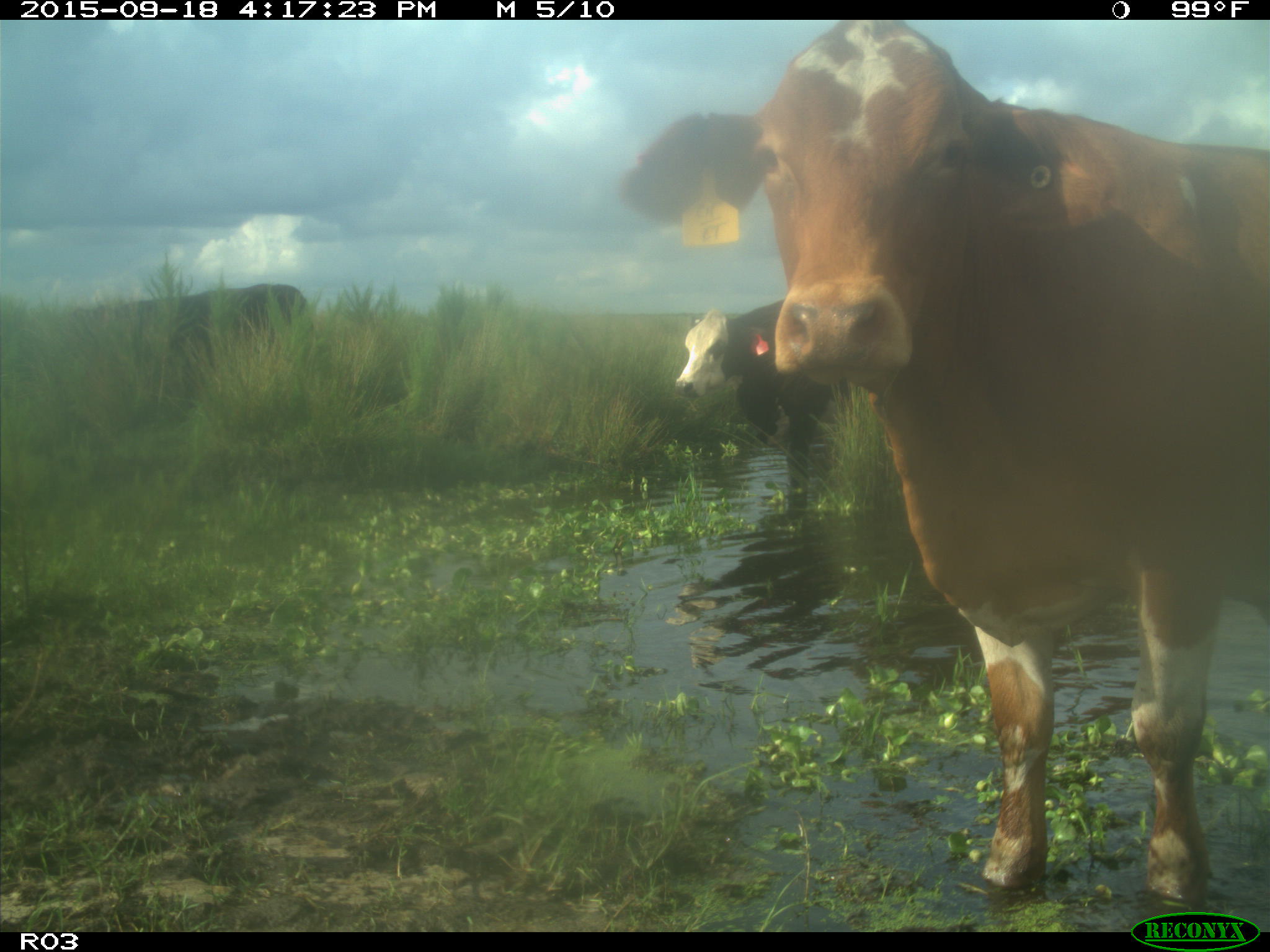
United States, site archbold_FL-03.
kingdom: Animalia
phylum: Chordata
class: Mammalia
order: Artiodactyla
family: Bovidae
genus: Bos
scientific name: Bos taurus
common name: domestic cow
Bos taurus (domestic cow).